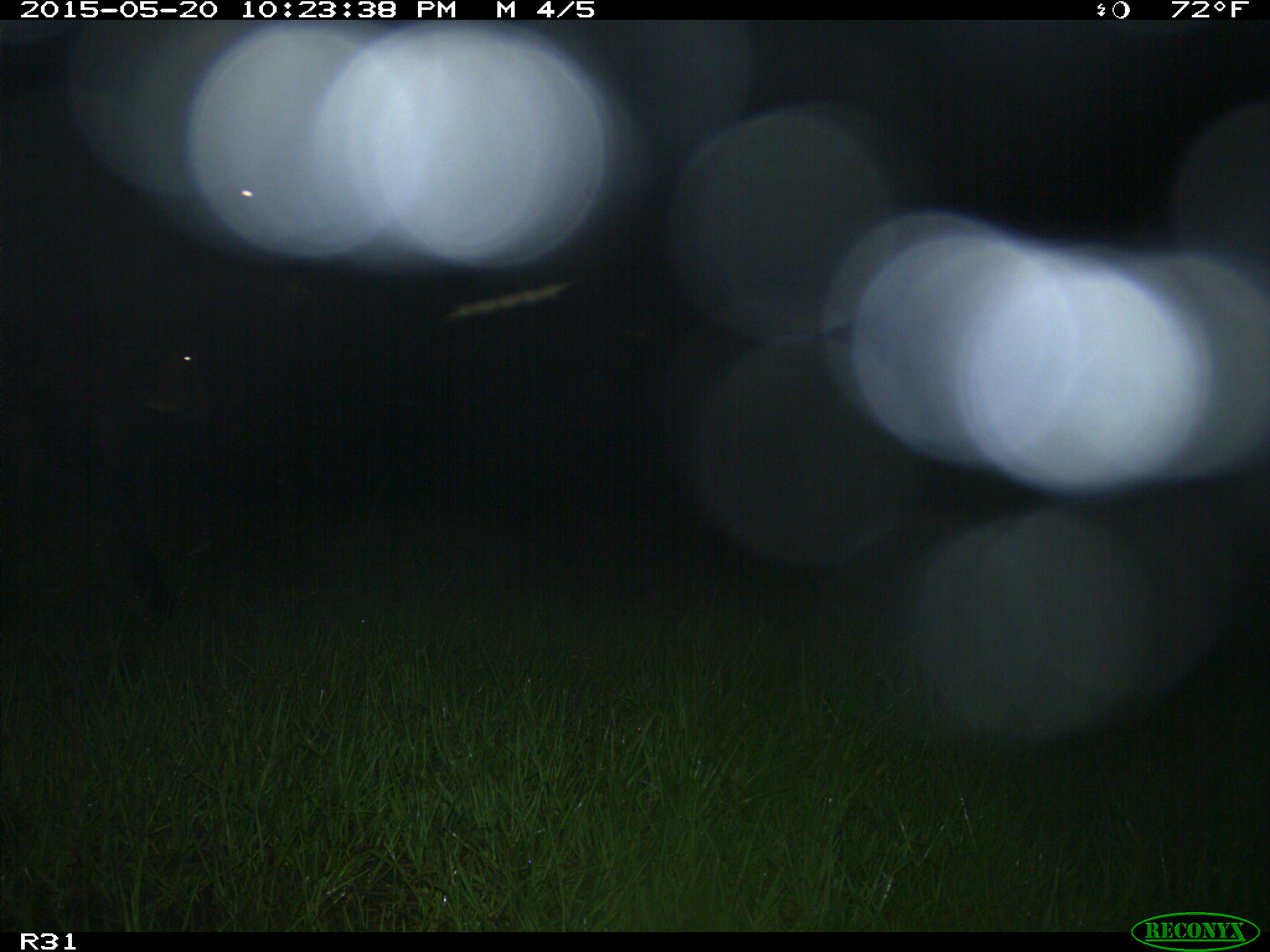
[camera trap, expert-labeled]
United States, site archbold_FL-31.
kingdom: Animalia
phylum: Chordata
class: Mammalia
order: Artiodactyla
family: Bovidae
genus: Bos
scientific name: Bos taurus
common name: domestic cow